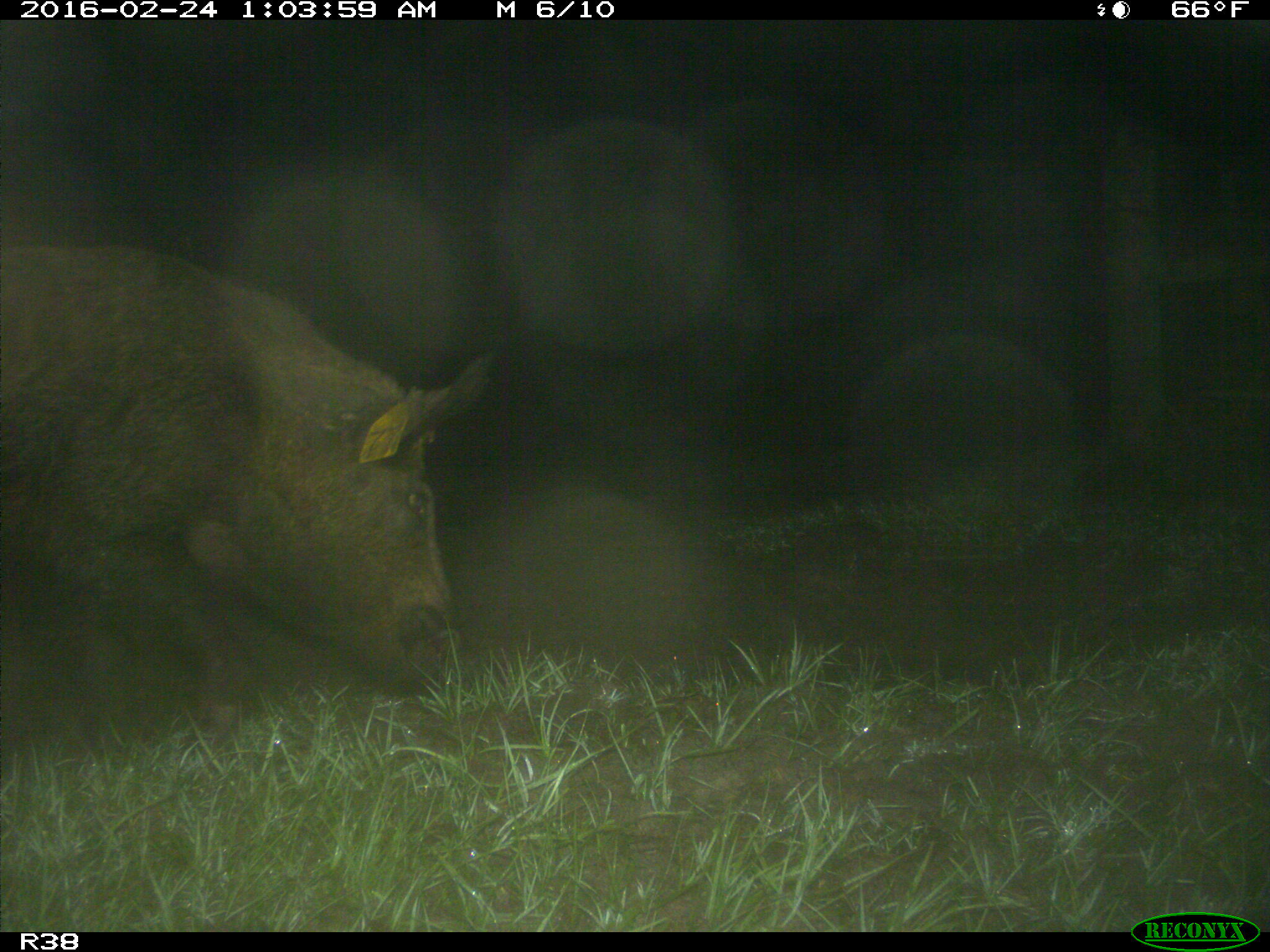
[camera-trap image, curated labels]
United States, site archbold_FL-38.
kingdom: Animalia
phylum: Chordata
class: Mammalia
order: Artiodactyla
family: Suidae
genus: Sus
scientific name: Sus scrofa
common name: wild boar